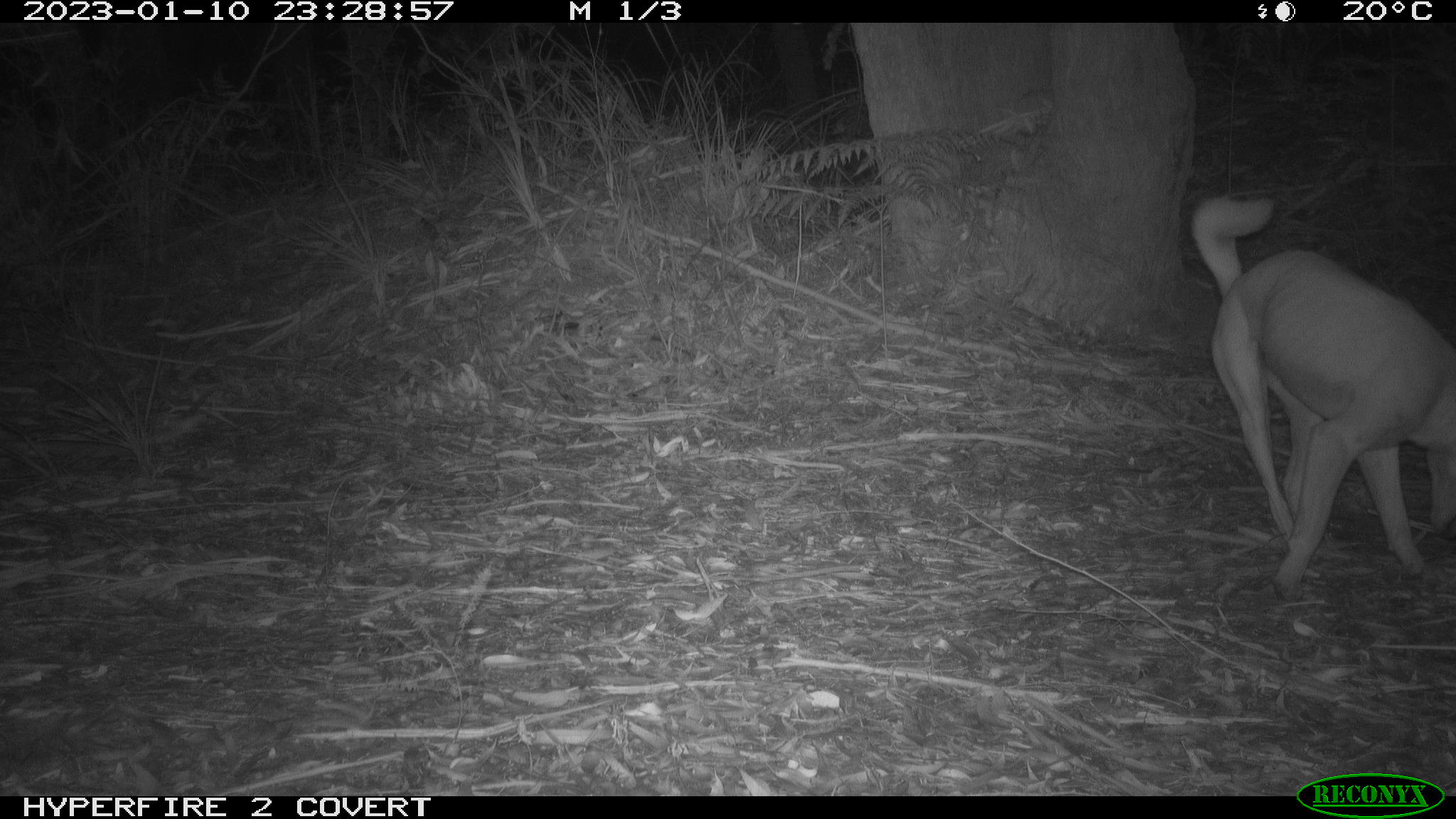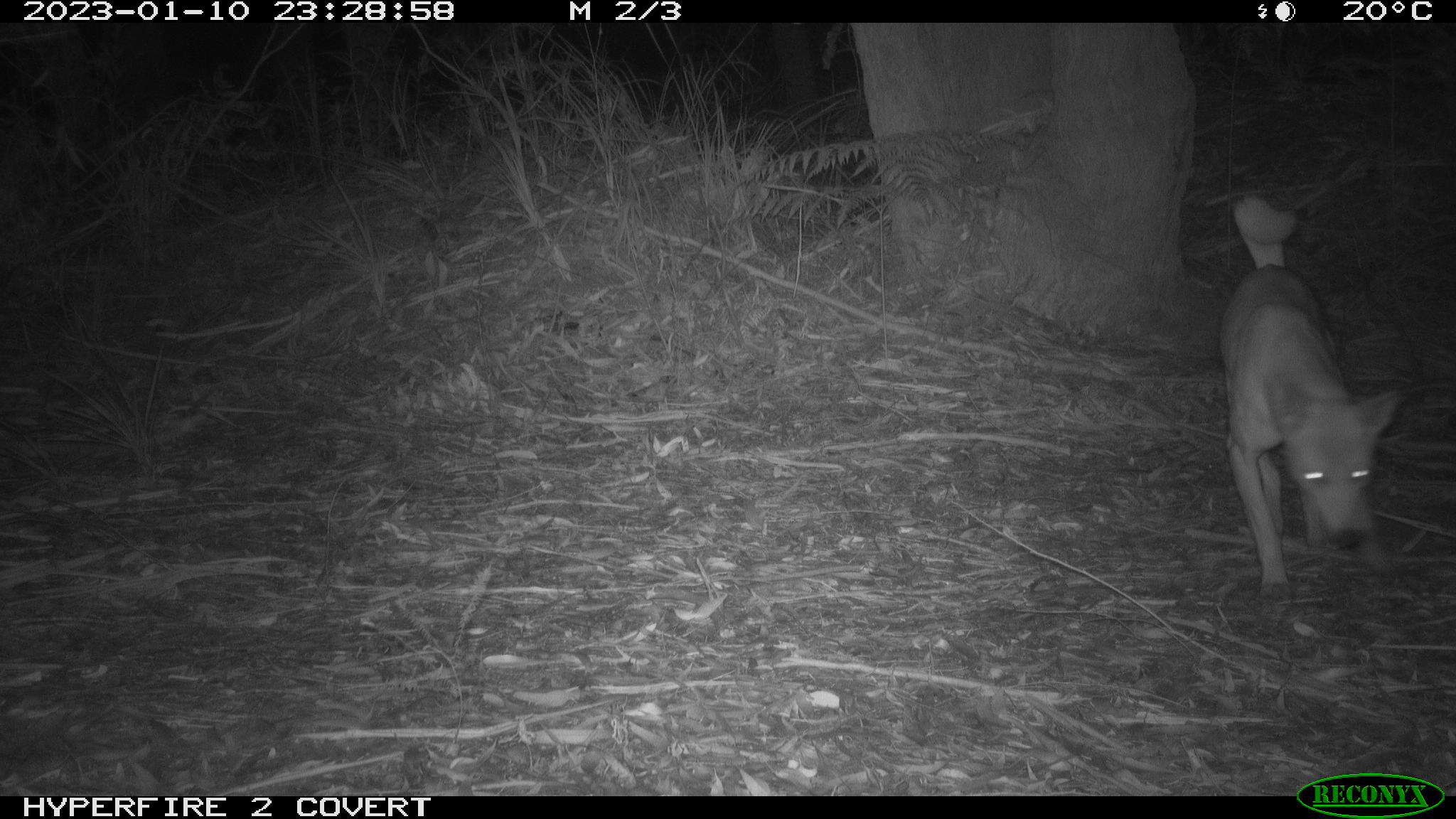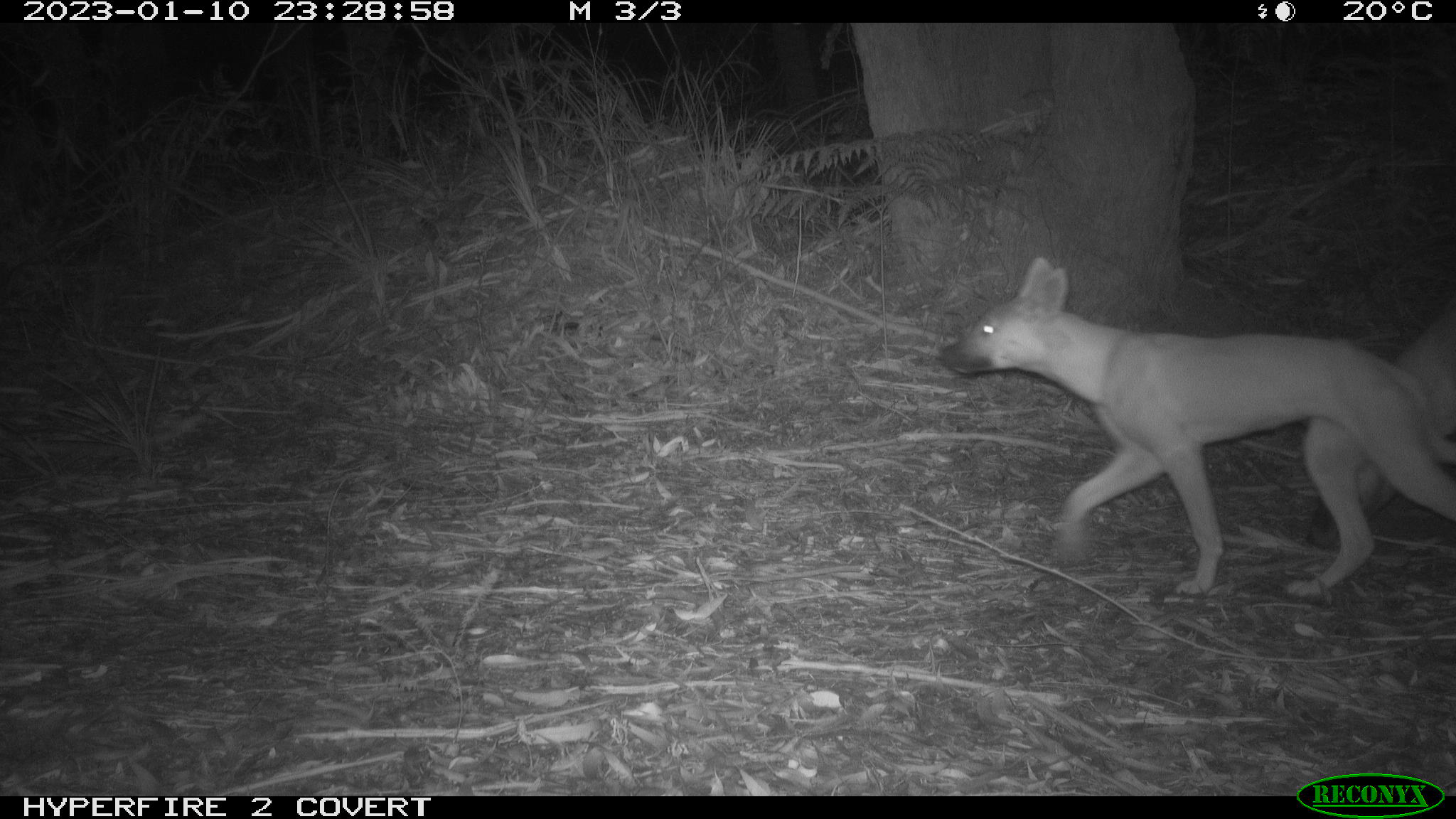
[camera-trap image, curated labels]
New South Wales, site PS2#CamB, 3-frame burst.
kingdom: Animalia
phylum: Chordata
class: Mammalia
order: Carnivora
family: Canidae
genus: Canis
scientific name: Canis familiaris dingo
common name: dingo